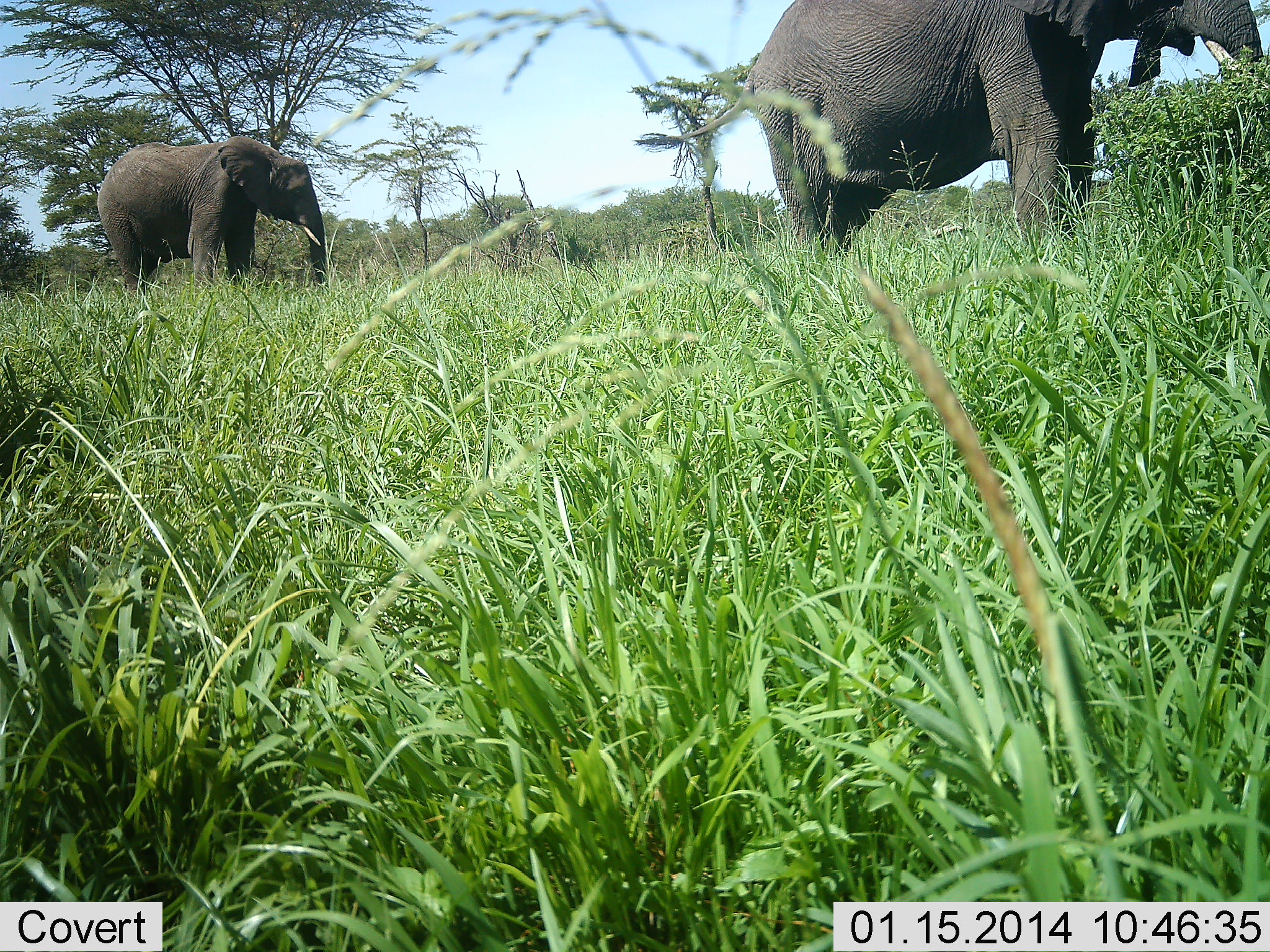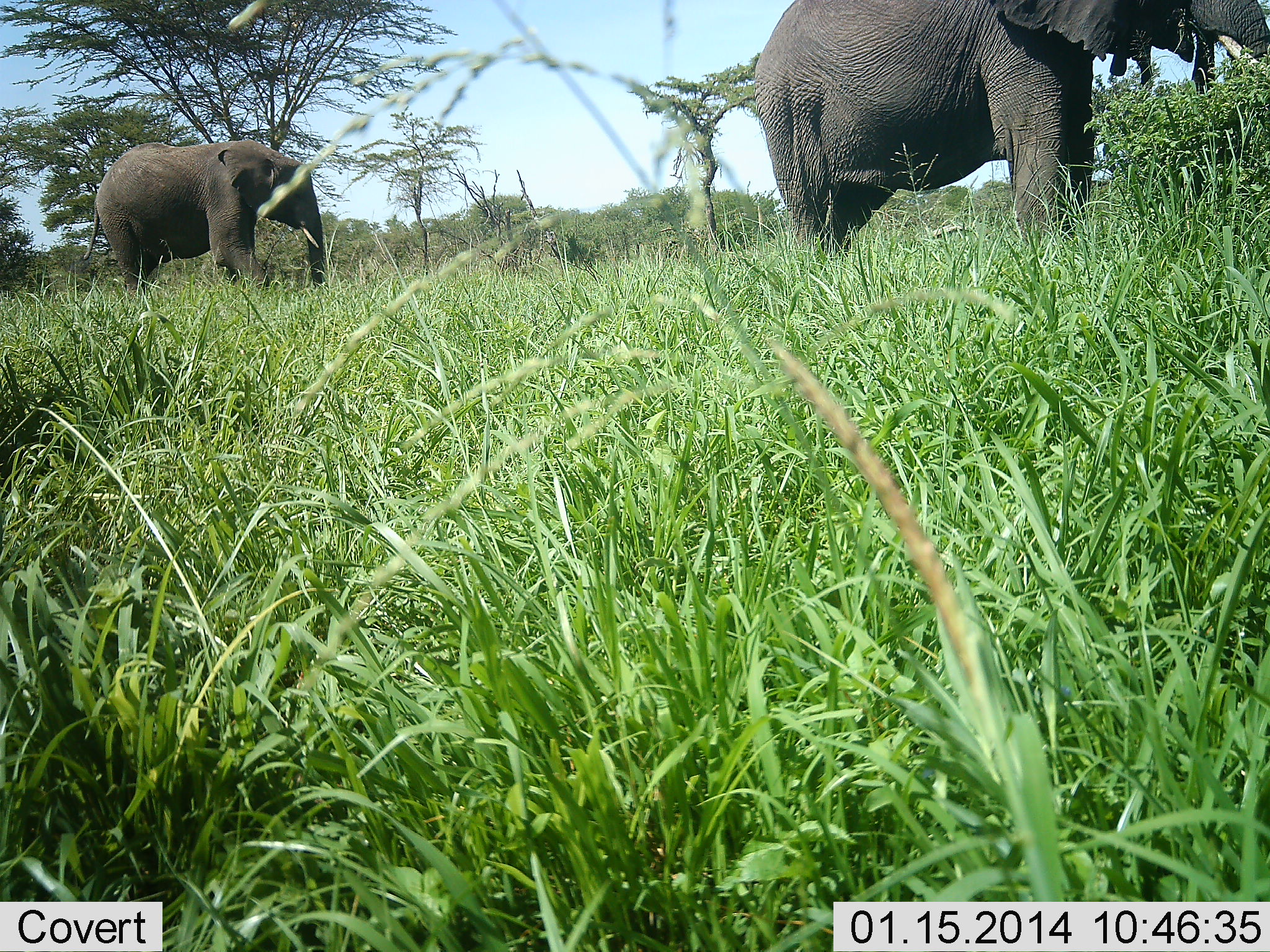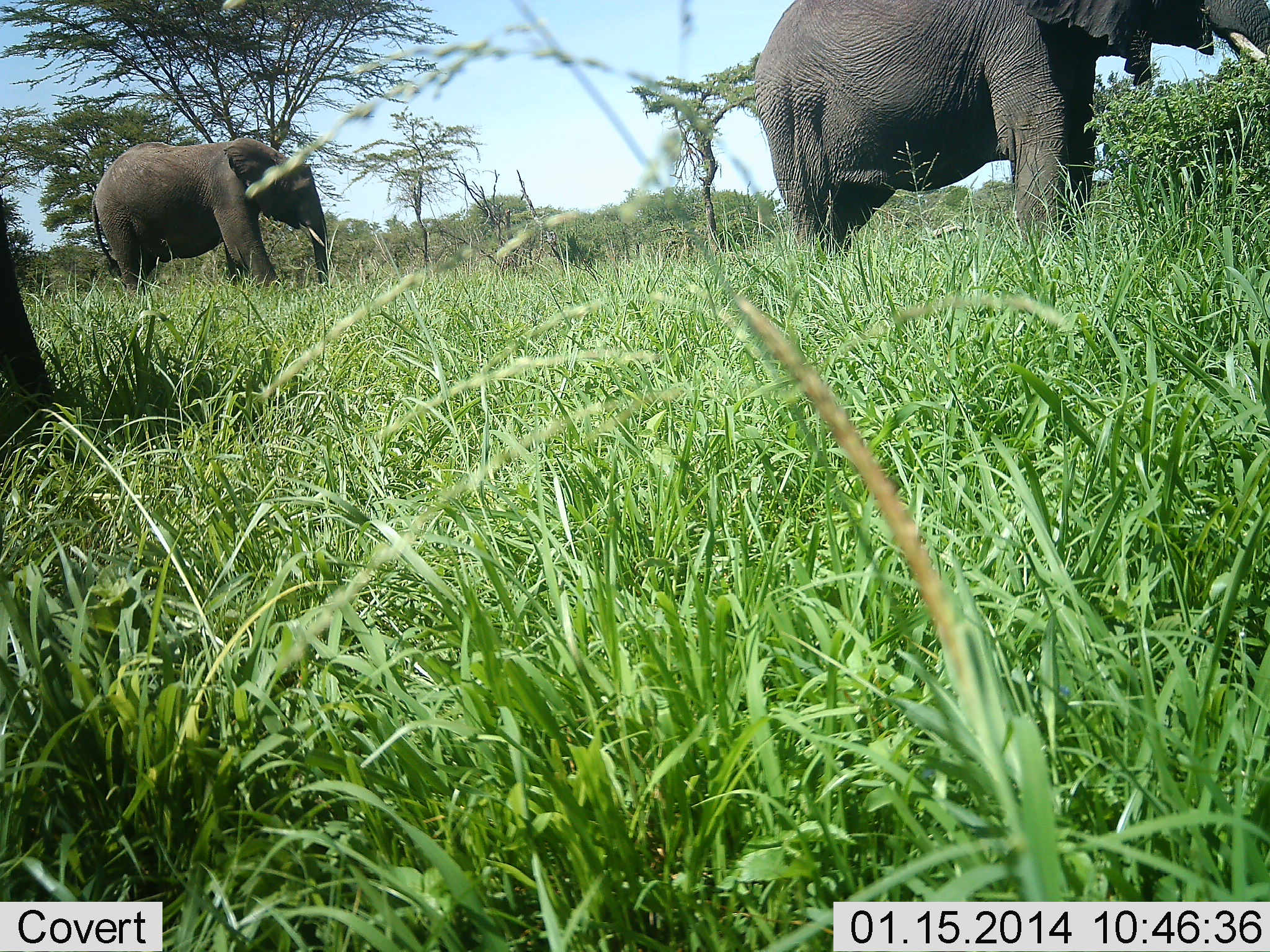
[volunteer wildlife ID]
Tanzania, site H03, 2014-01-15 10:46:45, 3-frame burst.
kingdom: Animalia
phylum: Chordata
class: Mammalia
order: Proboscidea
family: Elephantidae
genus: Loxodonta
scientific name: Loxodonta africana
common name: african bush elephant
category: elephant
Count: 3.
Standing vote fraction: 60%.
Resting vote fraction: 0%.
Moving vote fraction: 10%.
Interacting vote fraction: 0%.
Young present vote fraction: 0%.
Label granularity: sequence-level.